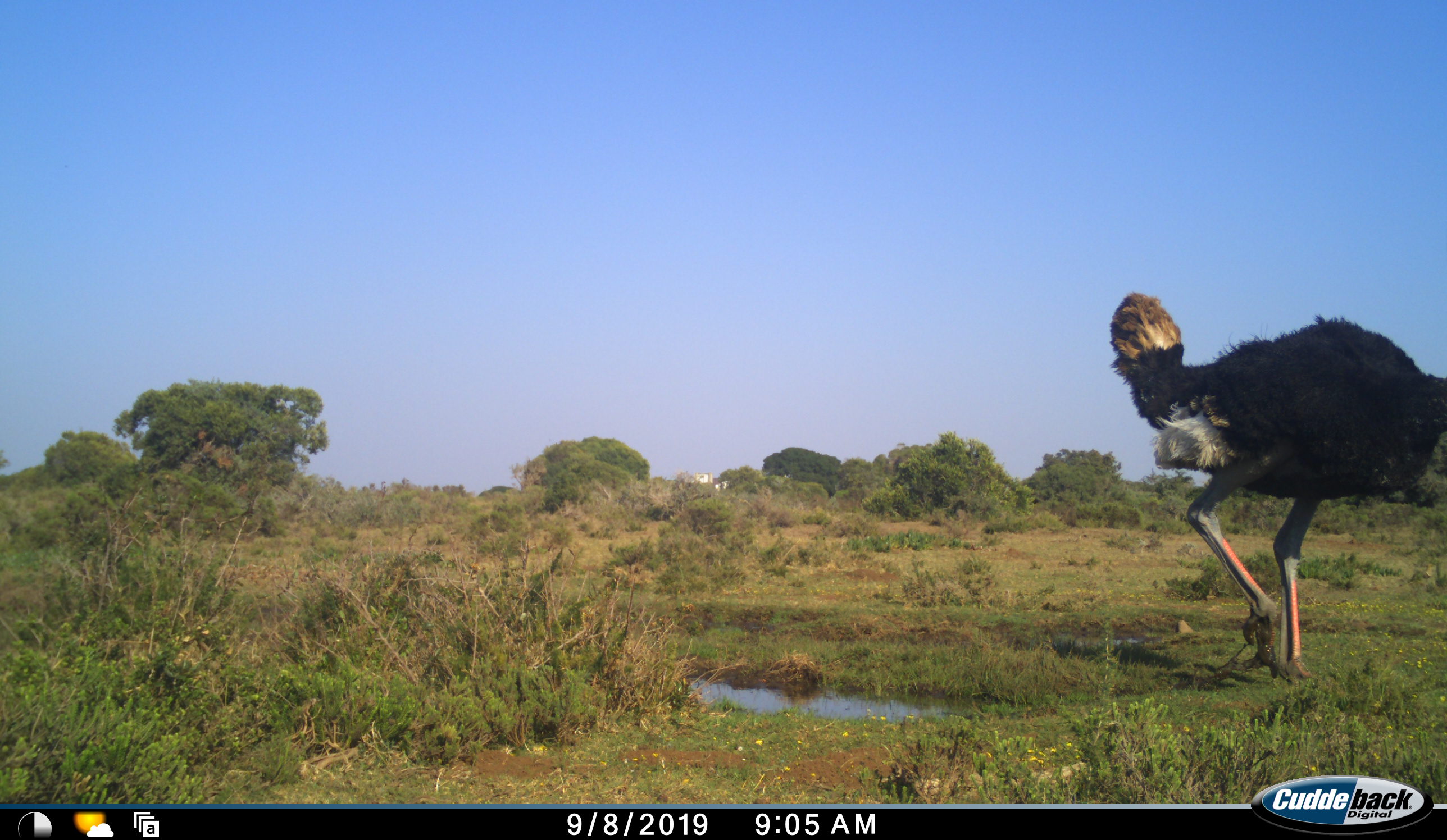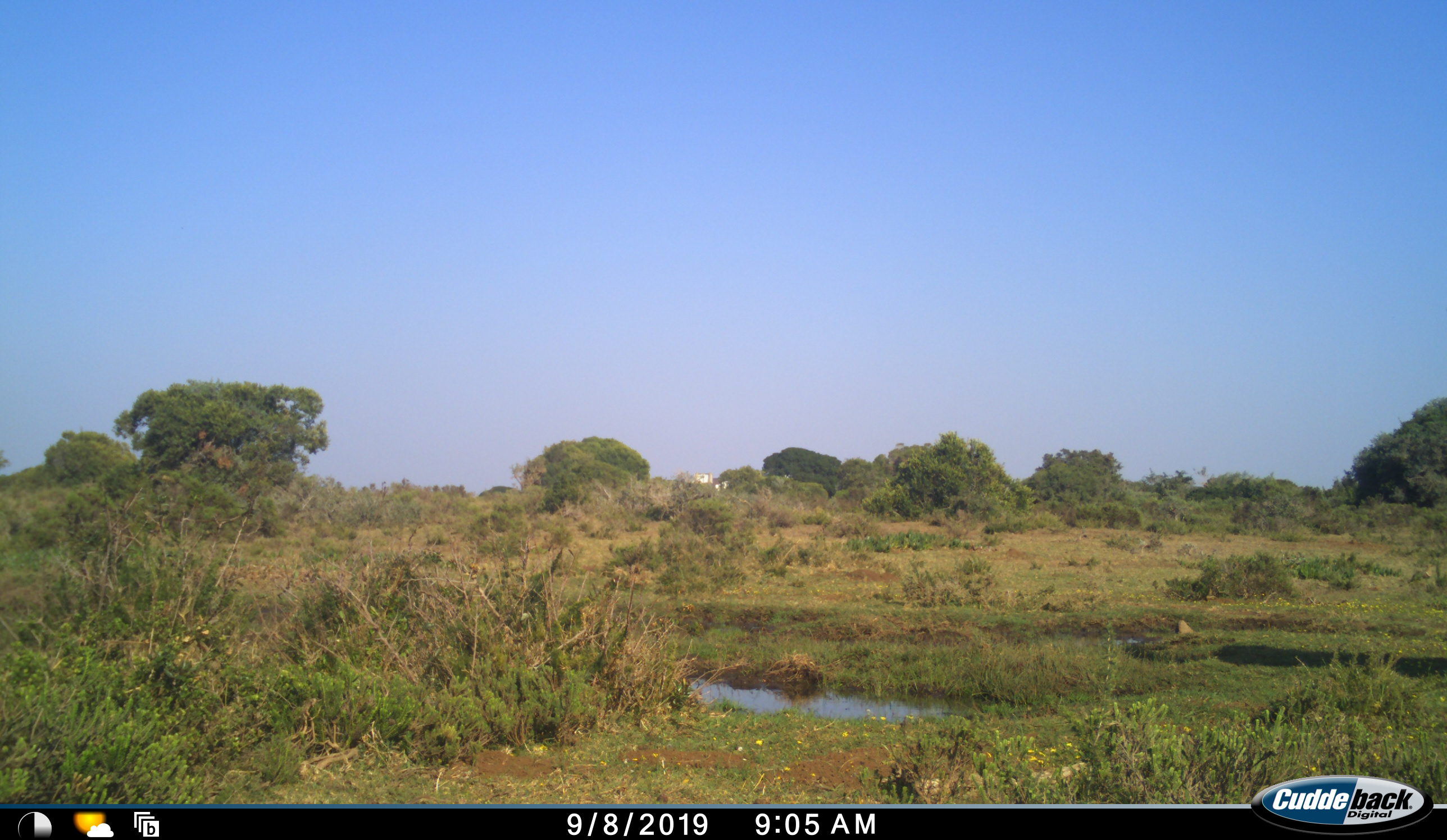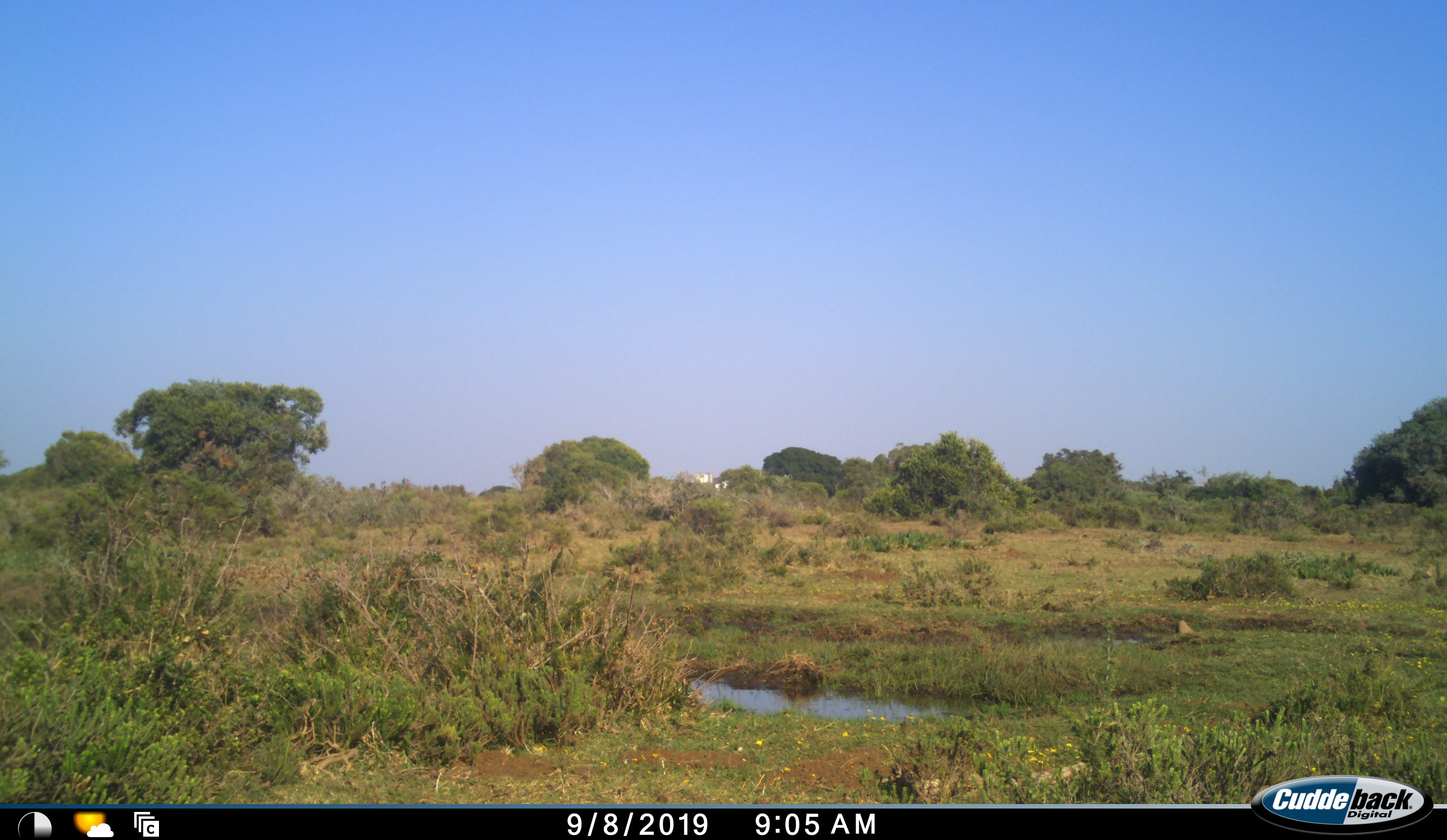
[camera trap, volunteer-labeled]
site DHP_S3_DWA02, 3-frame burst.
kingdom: Animalia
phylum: Chordata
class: Aves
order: Struthioniformes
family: Struthionidae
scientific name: Struthionidae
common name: ostrich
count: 1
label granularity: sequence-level